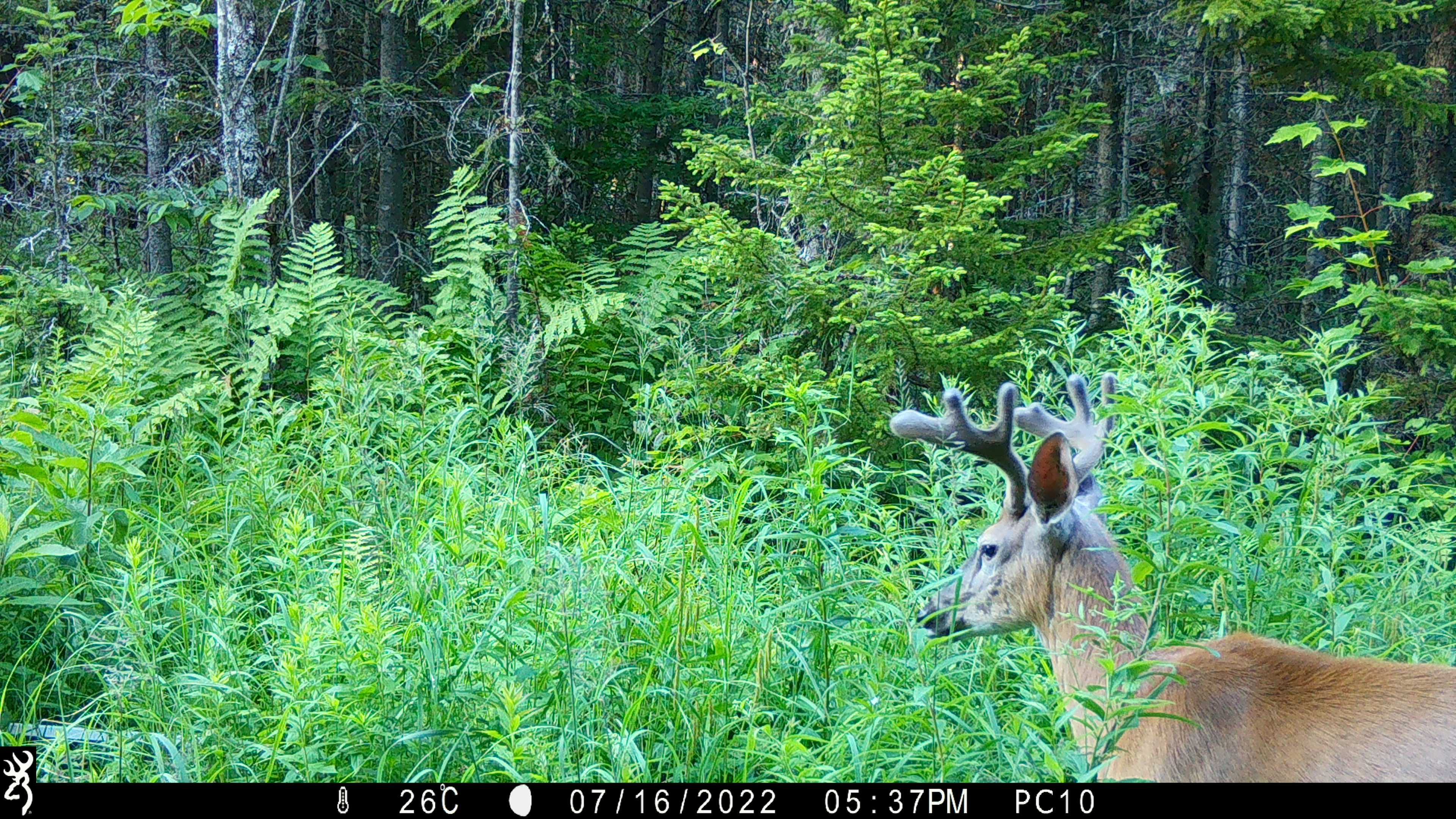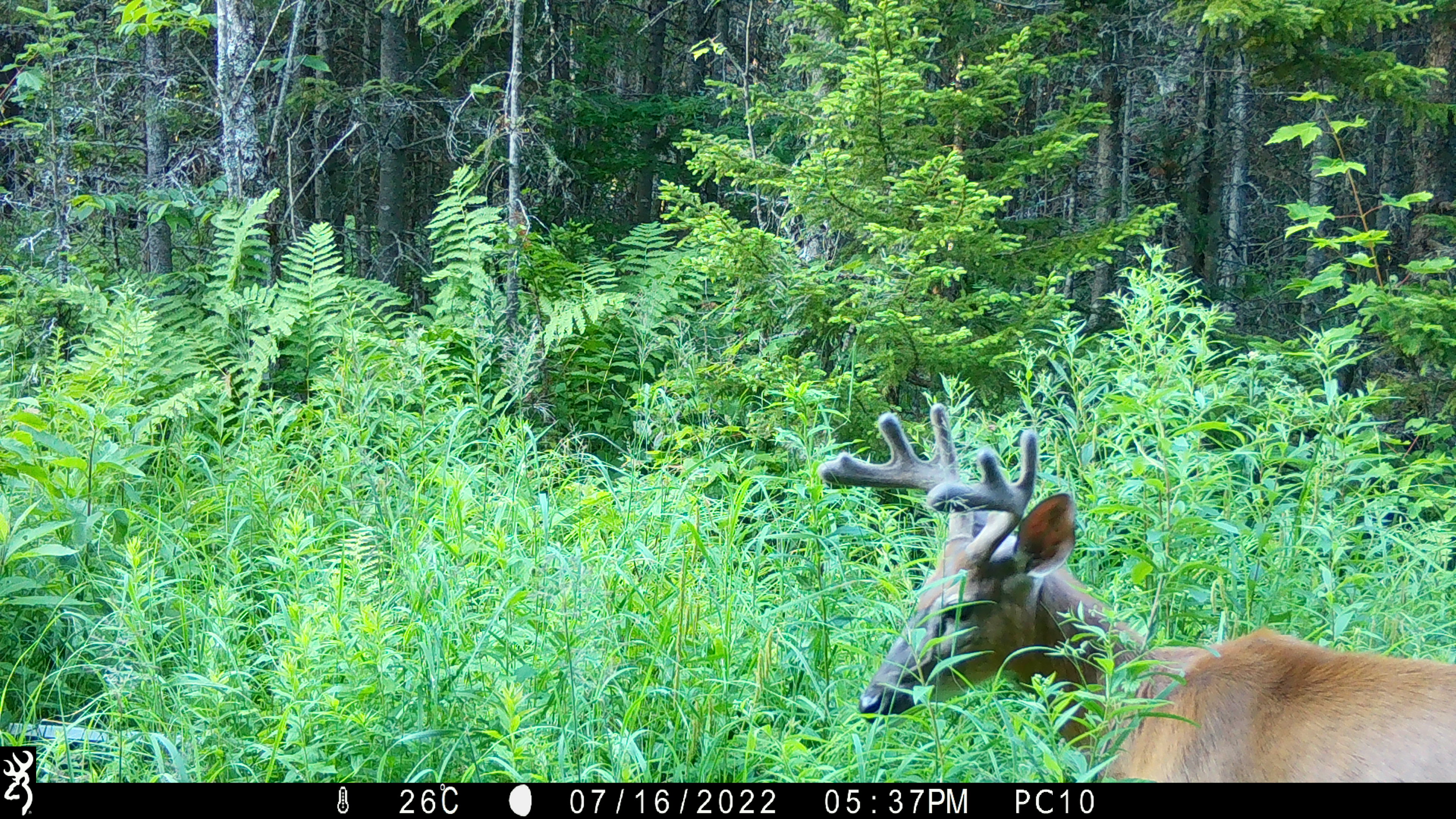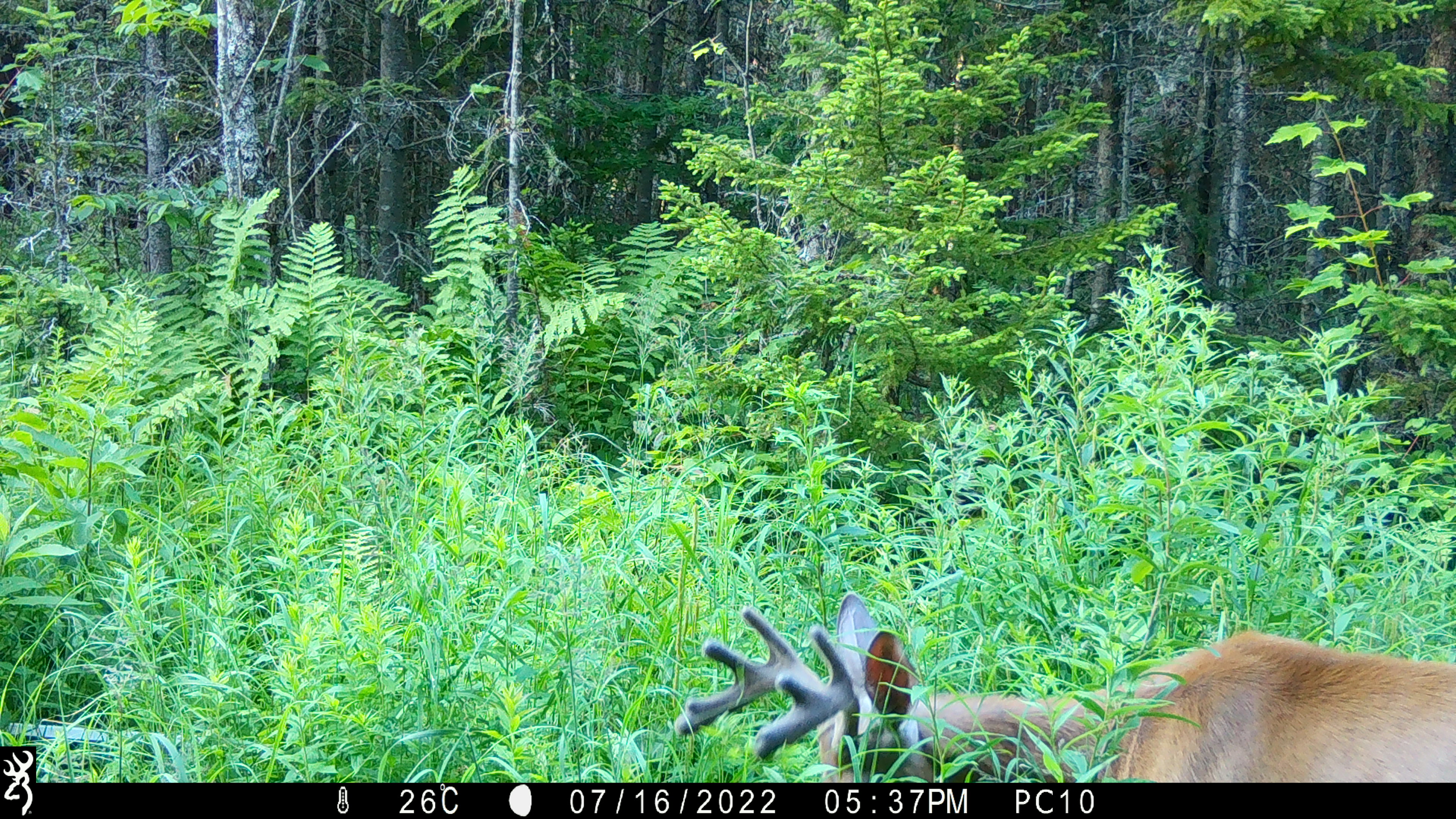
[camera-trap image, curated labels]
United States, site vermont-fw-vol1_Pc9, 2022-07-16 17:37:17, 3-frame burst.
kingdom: Animalia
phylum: Chordata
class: Mammalia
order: Artiodactyla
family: Cervidae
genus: Odocoileus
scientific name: Odocoileus virginianus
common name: white-tailed deer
White-tailed deer (Odocoileus virginianus).